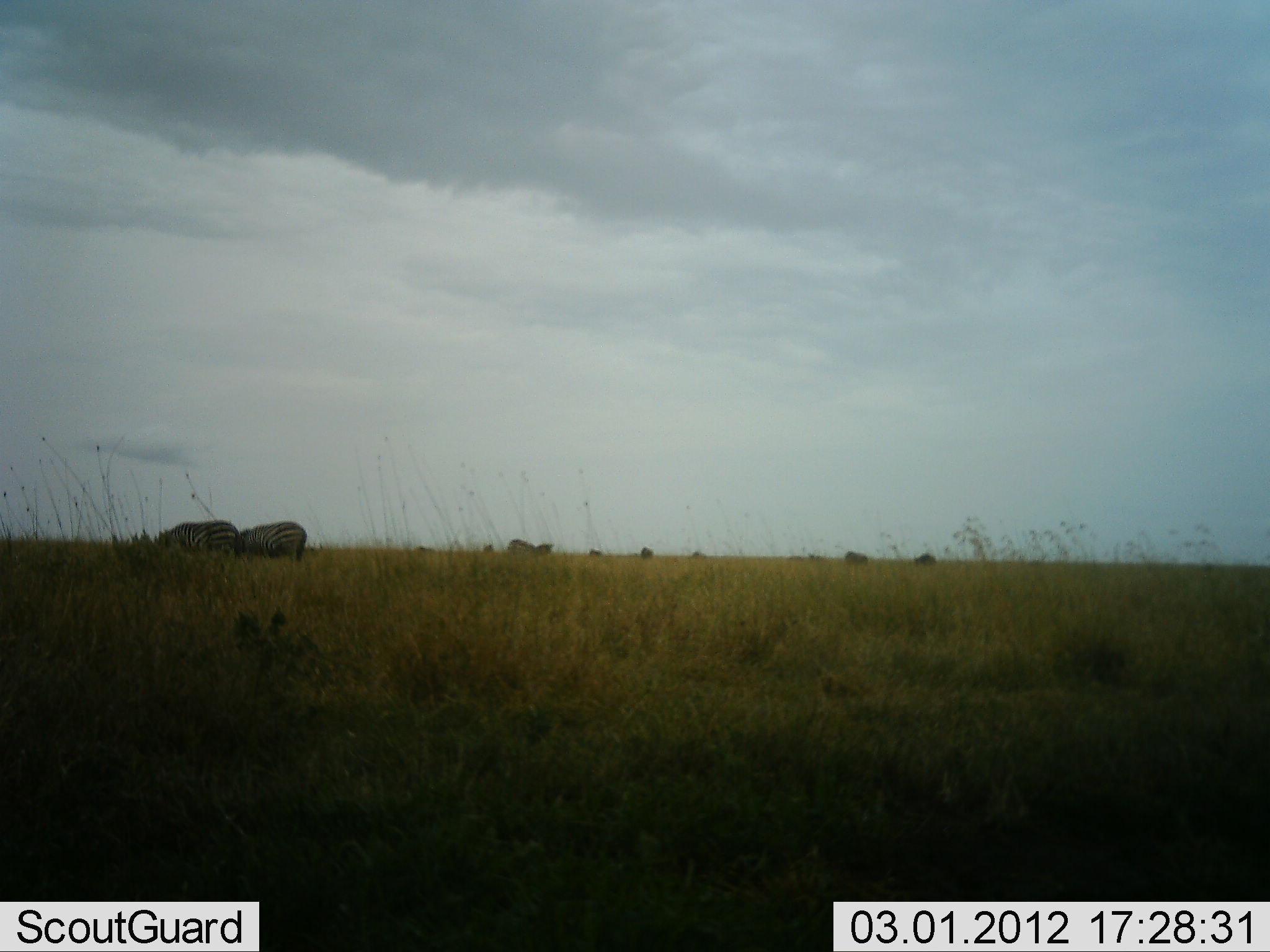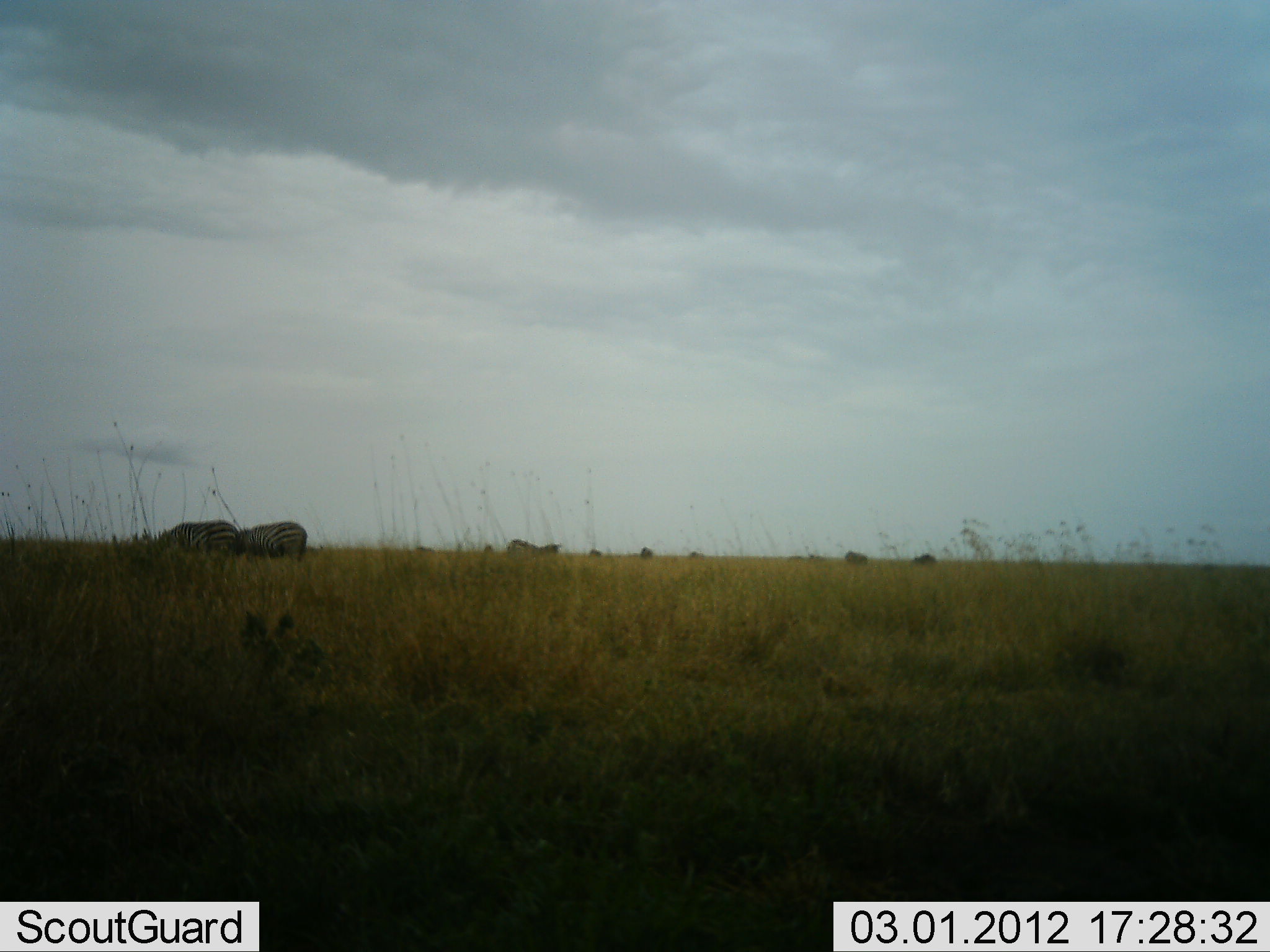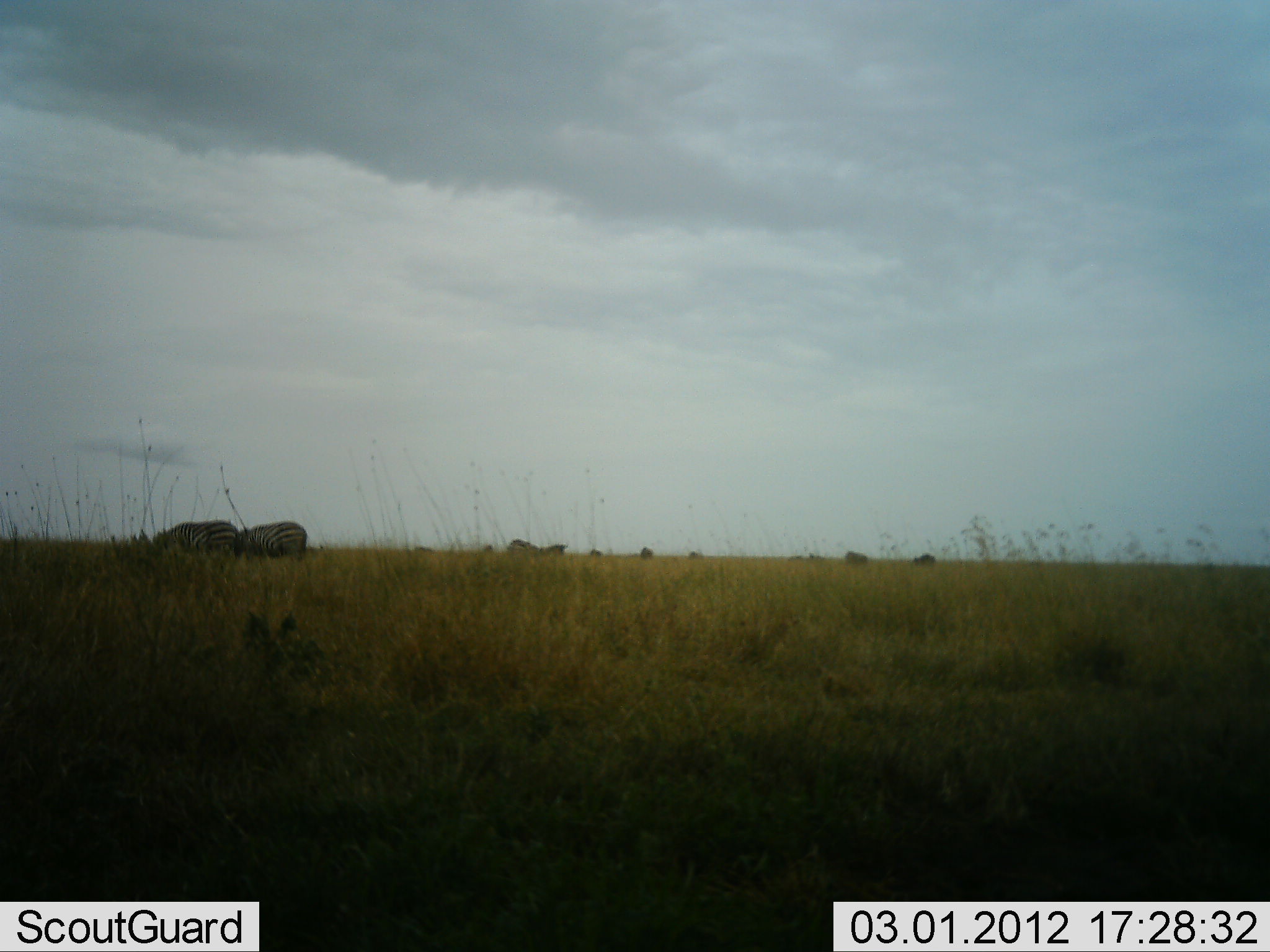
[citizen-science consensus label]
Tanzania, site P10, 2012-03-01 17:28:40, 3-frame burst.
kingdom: Animalia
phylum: Chordata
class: Mammalia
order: Perissodactyla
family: Equidae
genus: Equus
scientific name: Equus quagga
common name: plains zebra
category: zebra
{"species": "zebra (plains zebra) (Equus quagga)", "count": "3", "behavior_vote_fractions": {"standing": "42%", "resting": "0%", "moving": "21%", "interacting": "0%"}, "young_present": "0%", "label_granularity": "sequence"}